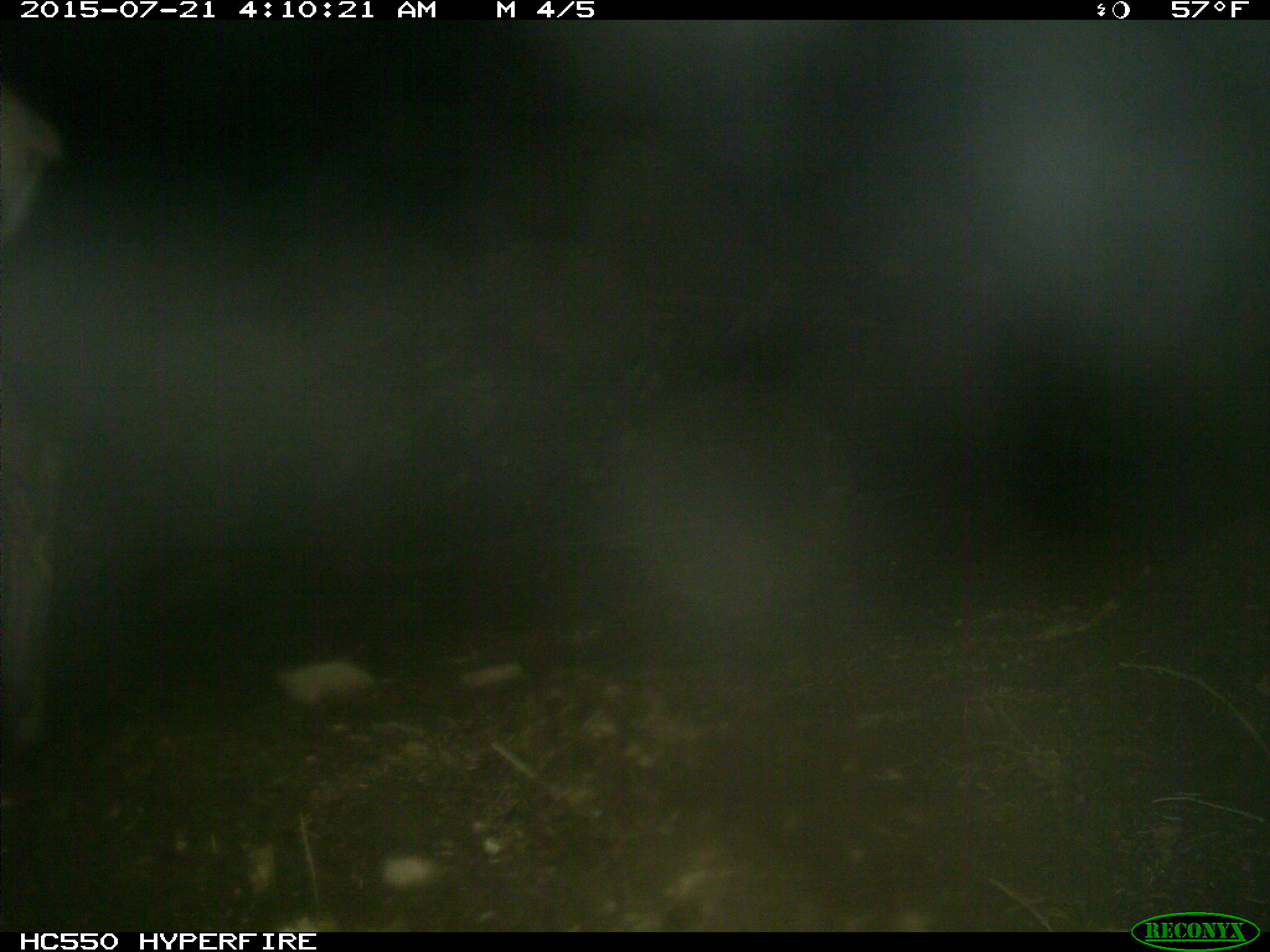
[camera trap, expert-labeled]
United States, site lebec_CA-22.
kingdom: Animalia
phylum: Chordata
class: Mammalia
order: Artiodactyla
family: Cervidae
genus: Cervus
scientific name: Cervus canadensis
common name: elk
Cervus canadensis (elk).